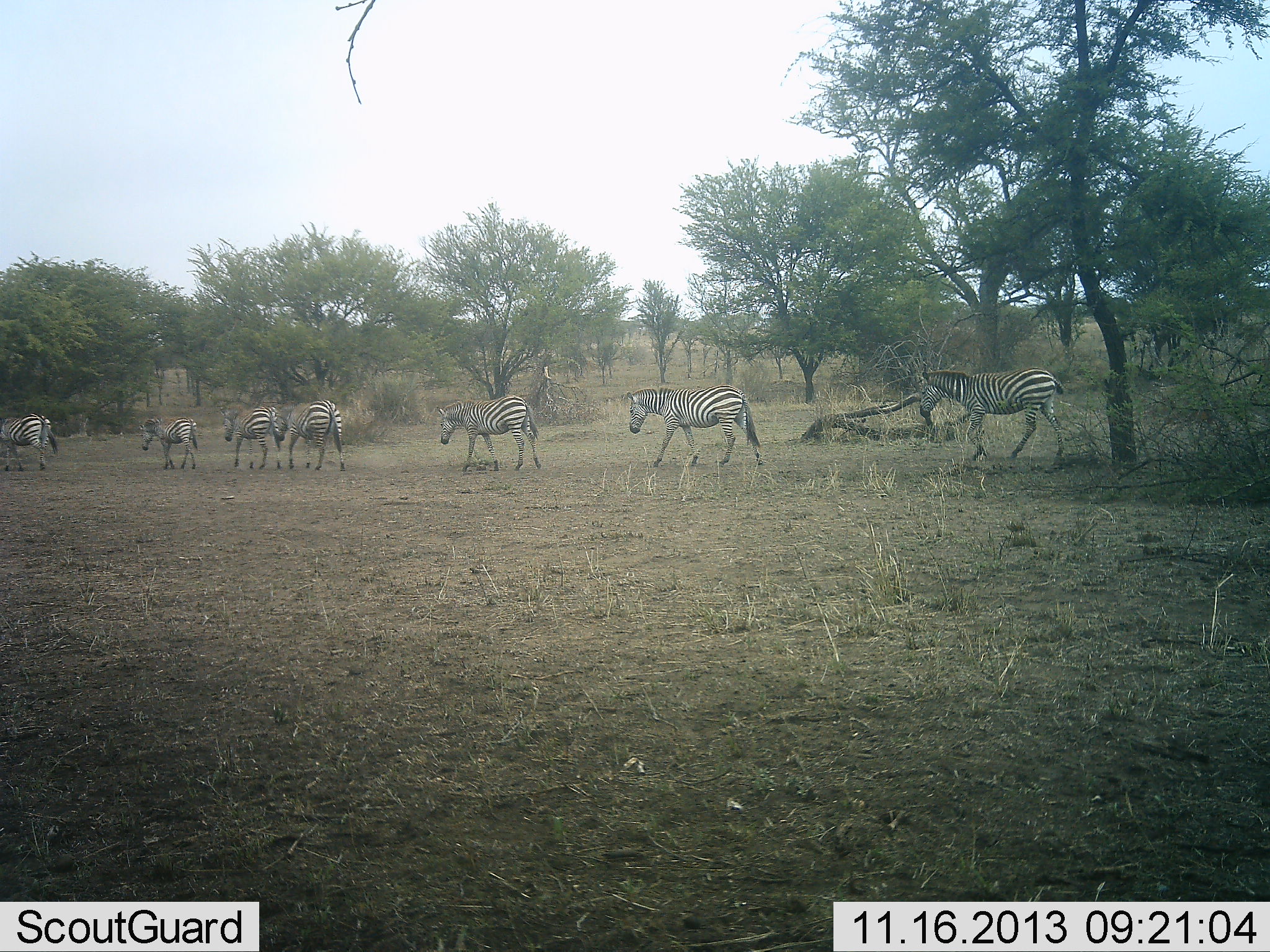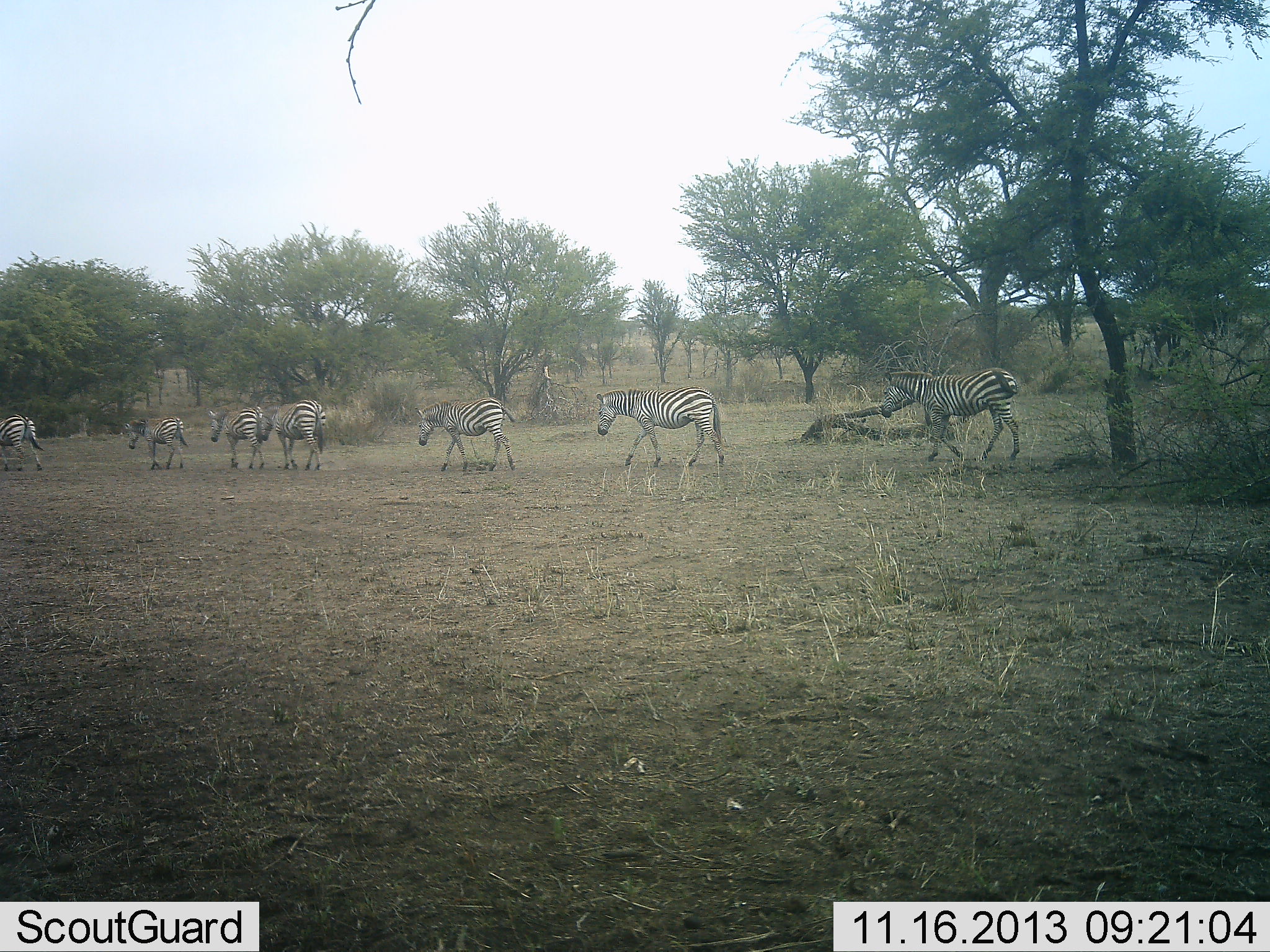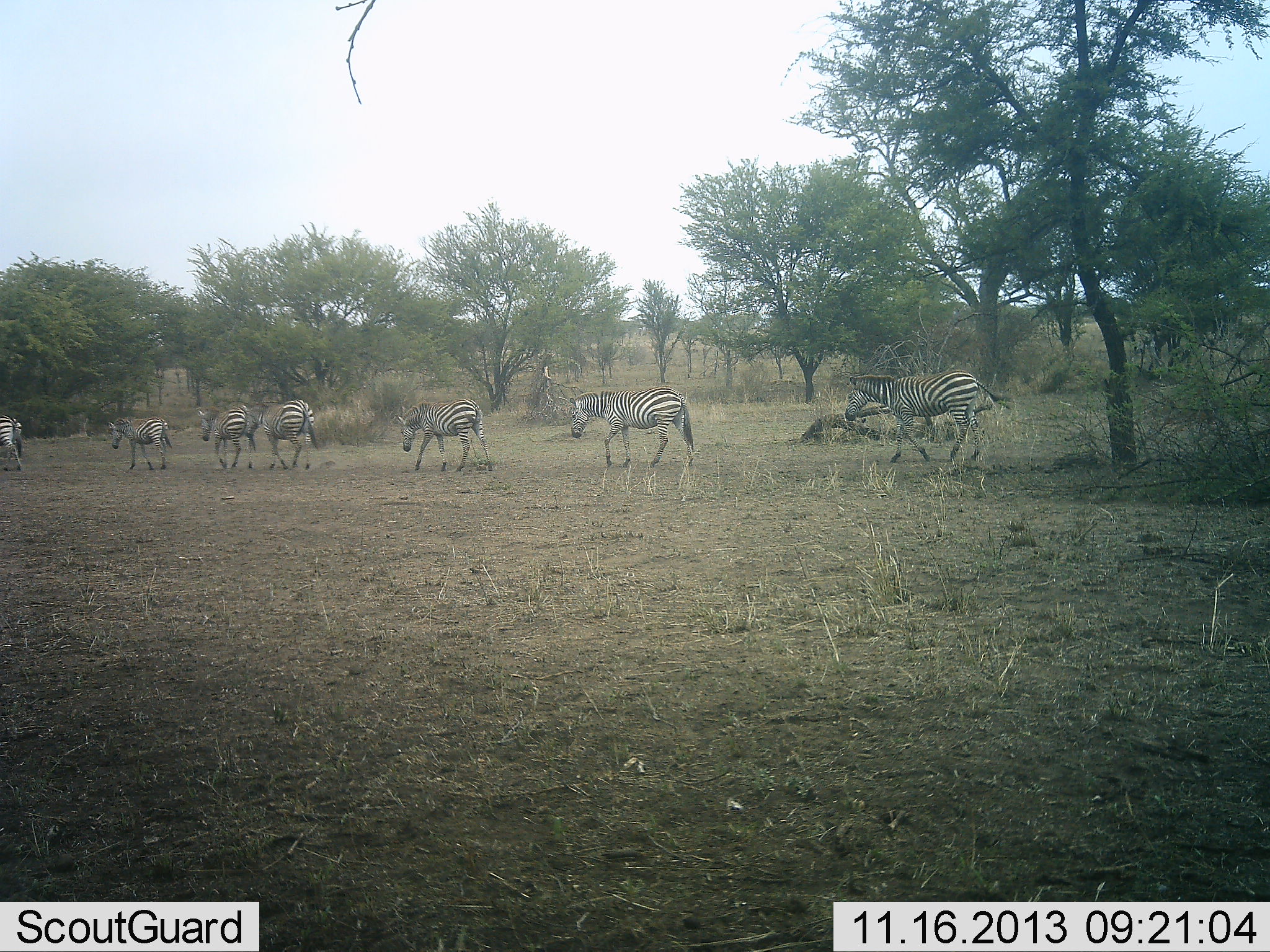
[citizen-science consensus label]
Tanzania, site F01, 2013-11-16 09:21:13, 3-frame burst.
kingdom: Animalia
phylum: Chordata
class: Mammalia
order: Perissodactyla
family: Equidae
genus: Equus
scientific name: Equus quagga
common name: plains zebra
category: zebra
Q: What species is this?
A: Zebra (plains zebra) (Equus quagga).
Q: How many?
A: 7.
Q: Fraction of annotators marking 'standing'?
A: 0%.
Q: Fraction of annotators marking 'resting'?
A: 0%.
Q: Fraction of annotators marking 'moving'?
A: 100%.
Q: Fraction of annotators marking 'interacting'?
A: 0%.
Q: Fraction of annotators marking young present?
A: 10%.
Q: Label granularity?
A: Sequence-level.